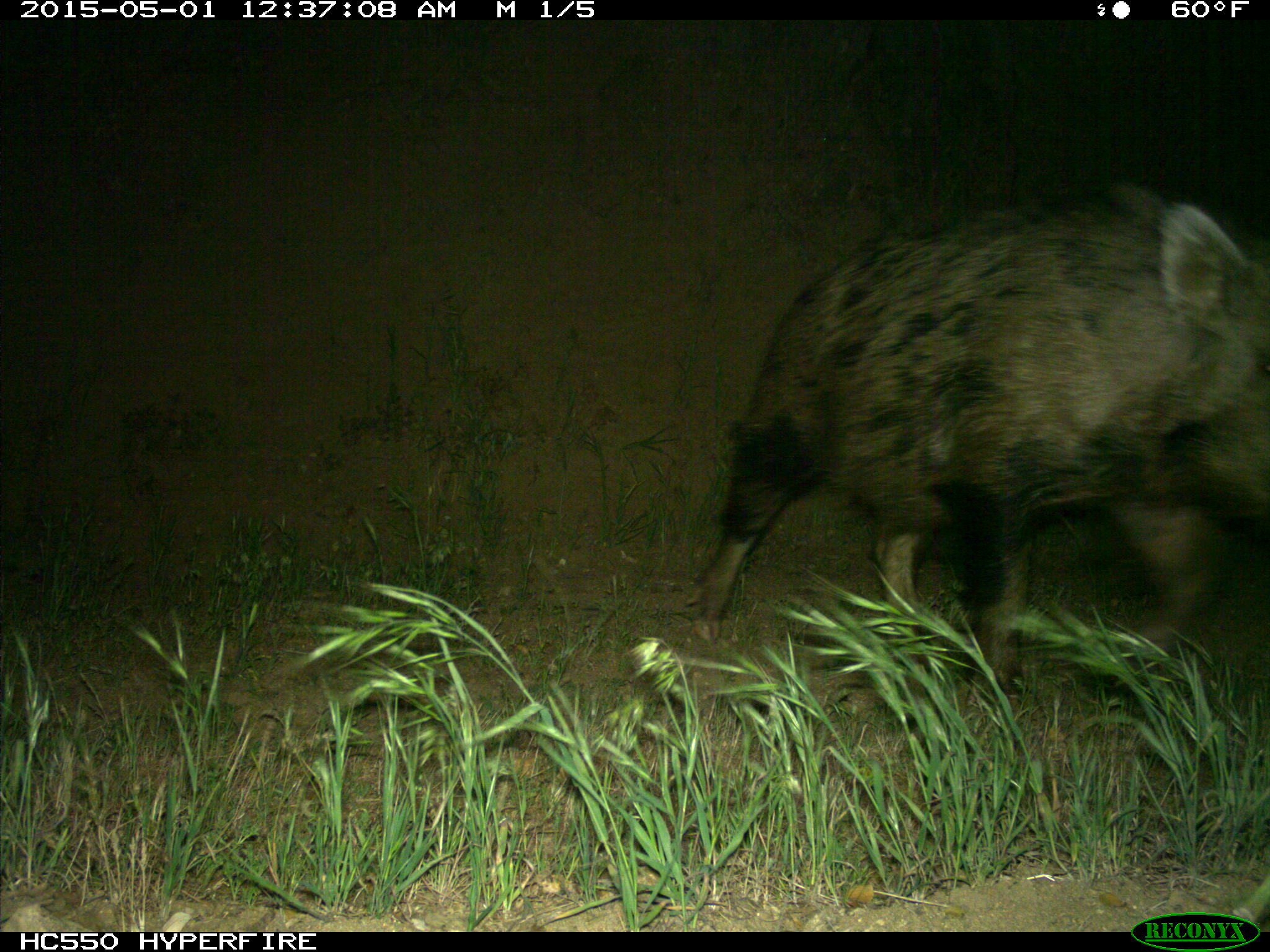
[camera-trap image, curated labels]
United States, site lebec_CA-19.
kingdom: Animalia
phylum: Chordata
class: Mammalia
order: Artiodactyla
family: Suidae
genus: Sus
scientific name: Sus scrofa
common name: wild boar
Sus scrofa (wild boar).